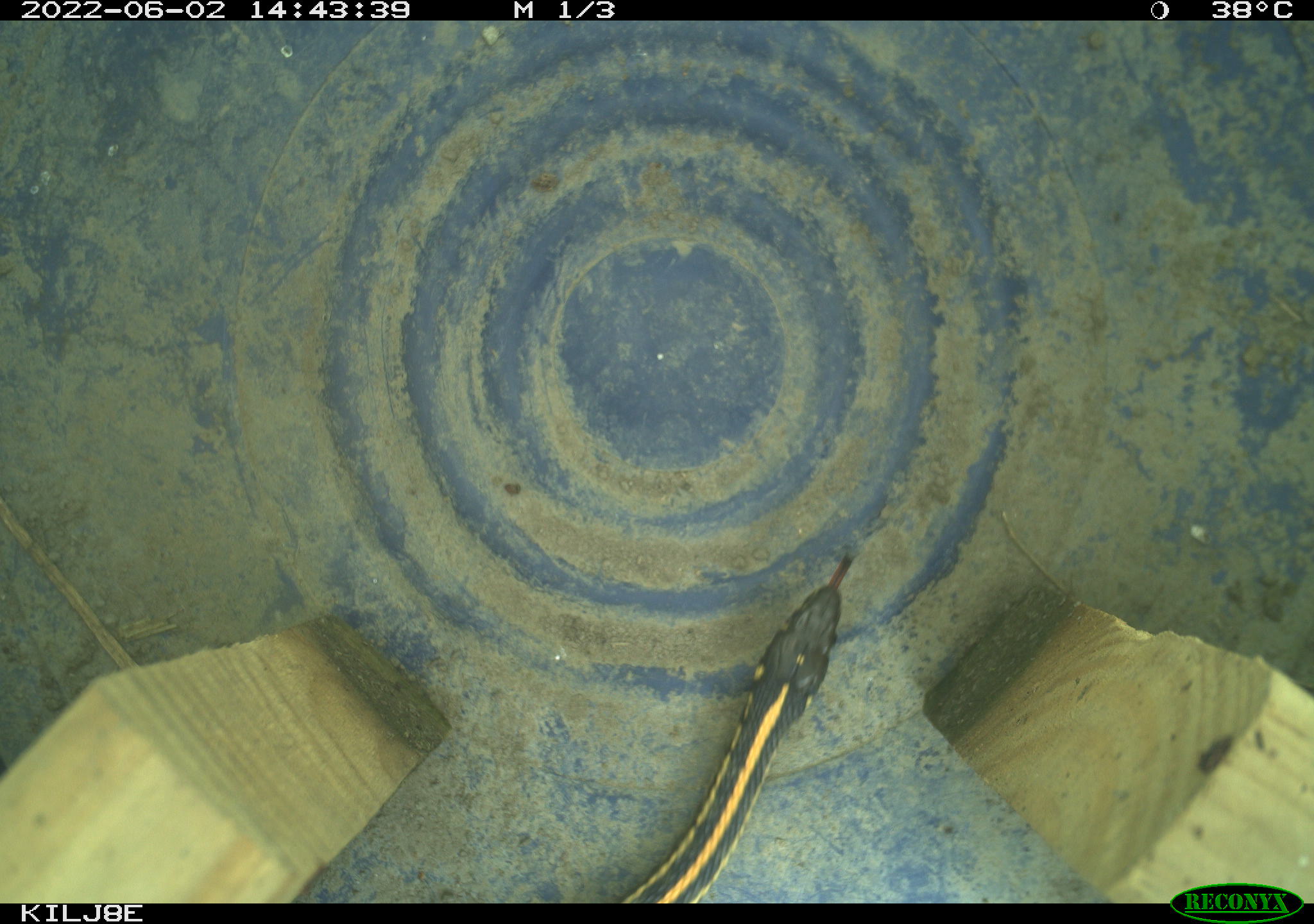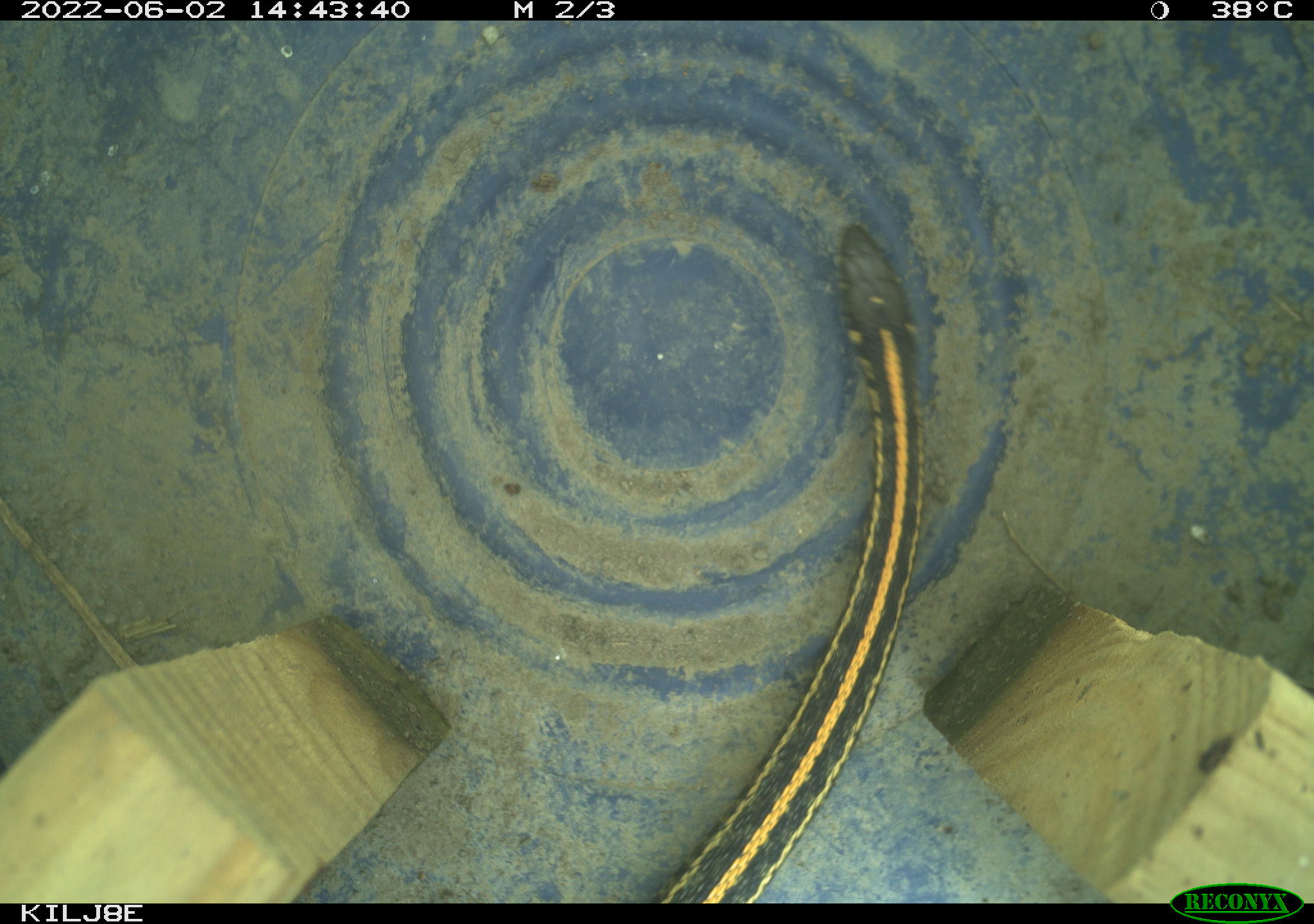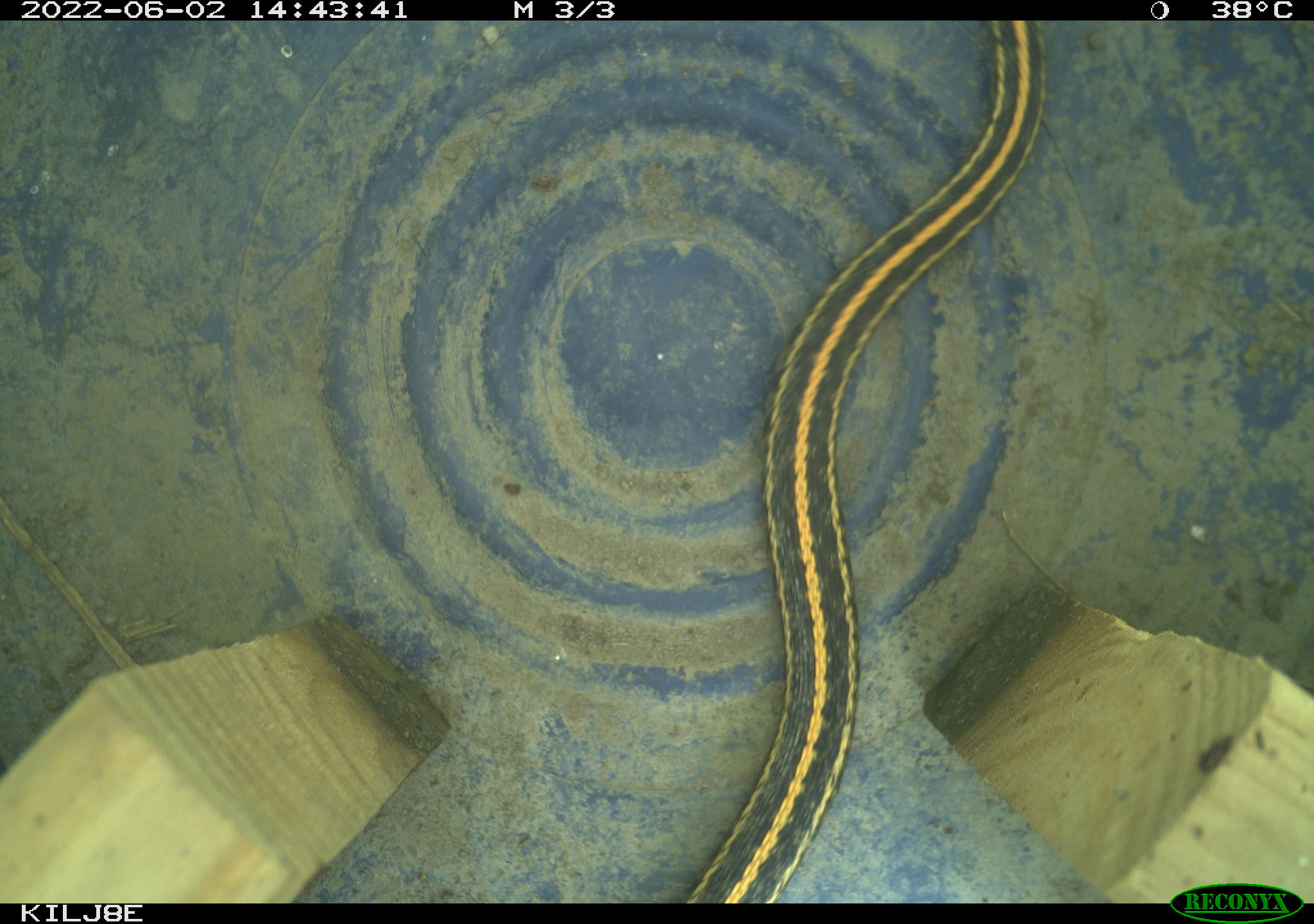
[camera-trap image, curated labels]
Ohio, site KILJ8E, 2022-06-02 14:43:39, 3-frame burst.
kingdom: Animalia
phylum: Chordata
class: Reptilia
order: Squamata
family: Colubridae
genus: Thamnophis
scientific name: Thamnophis radix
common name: plains gartersnake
Plains gartersnake (Thamnophis radix).